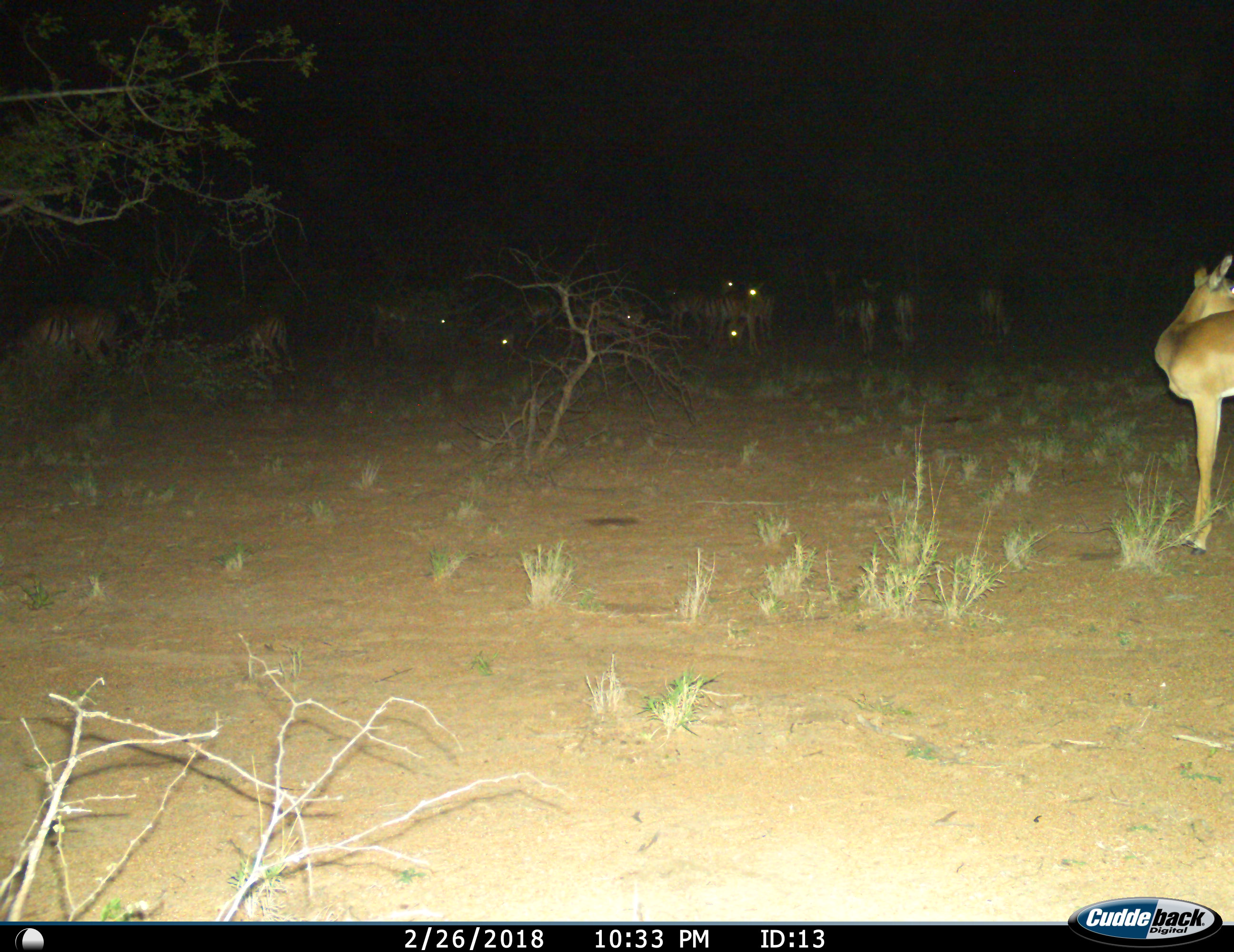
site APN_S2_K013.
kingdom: Animalia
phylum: Chordata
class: Mammalia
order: Artiodactyla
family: Bovidae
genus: Aepyceros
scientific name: Aepyceros melampus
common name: impala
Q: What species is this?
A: Impala (Aepyceros melampus).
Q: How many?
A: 10.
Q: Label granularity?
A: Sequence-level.